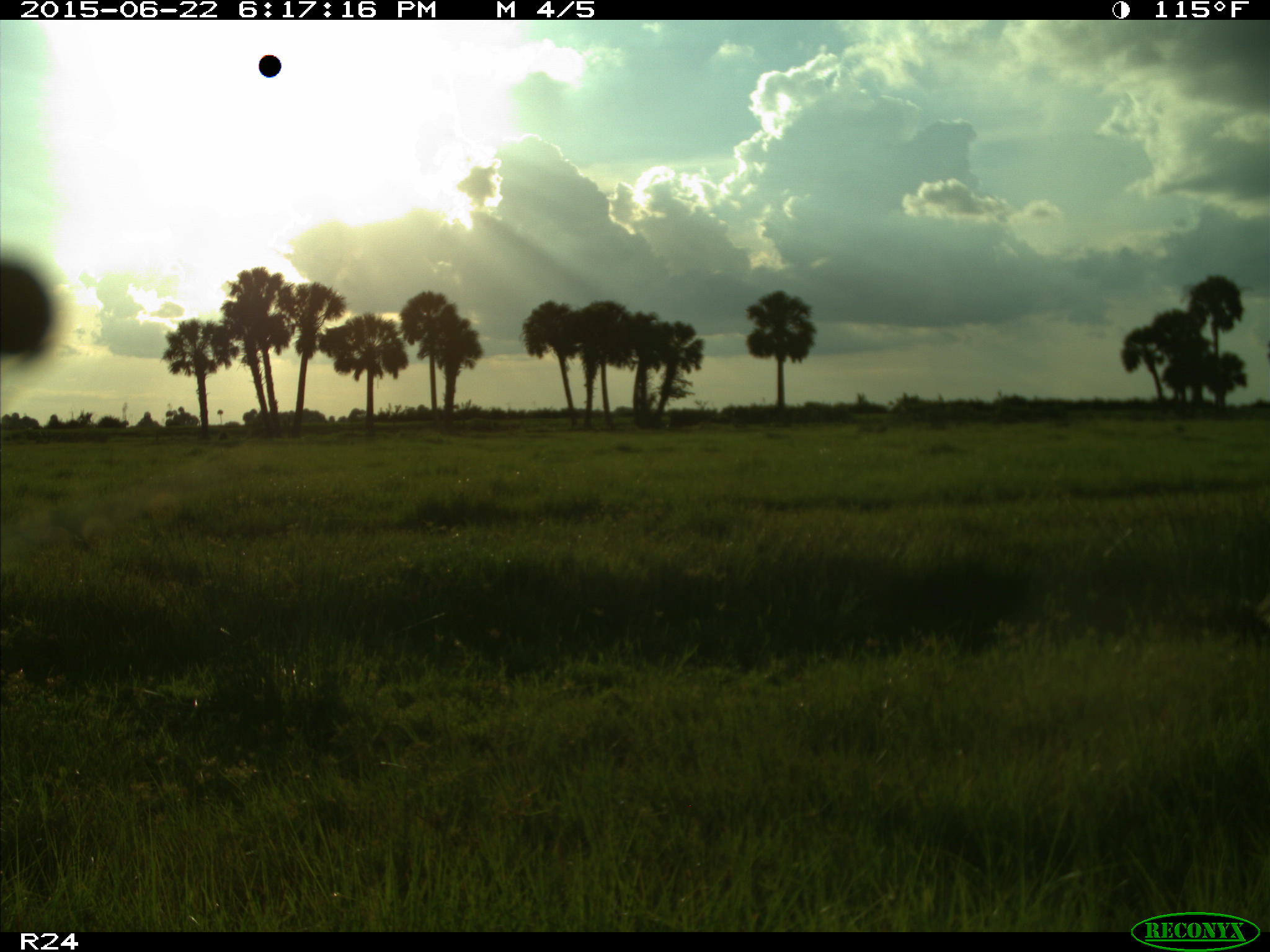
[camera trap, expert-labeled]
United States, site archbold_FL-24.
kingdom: Animalia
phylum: Chordata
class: Mammalia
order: Artiodactyla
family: Bovidae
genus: Bos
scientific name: Bos taurus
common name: domestic cow